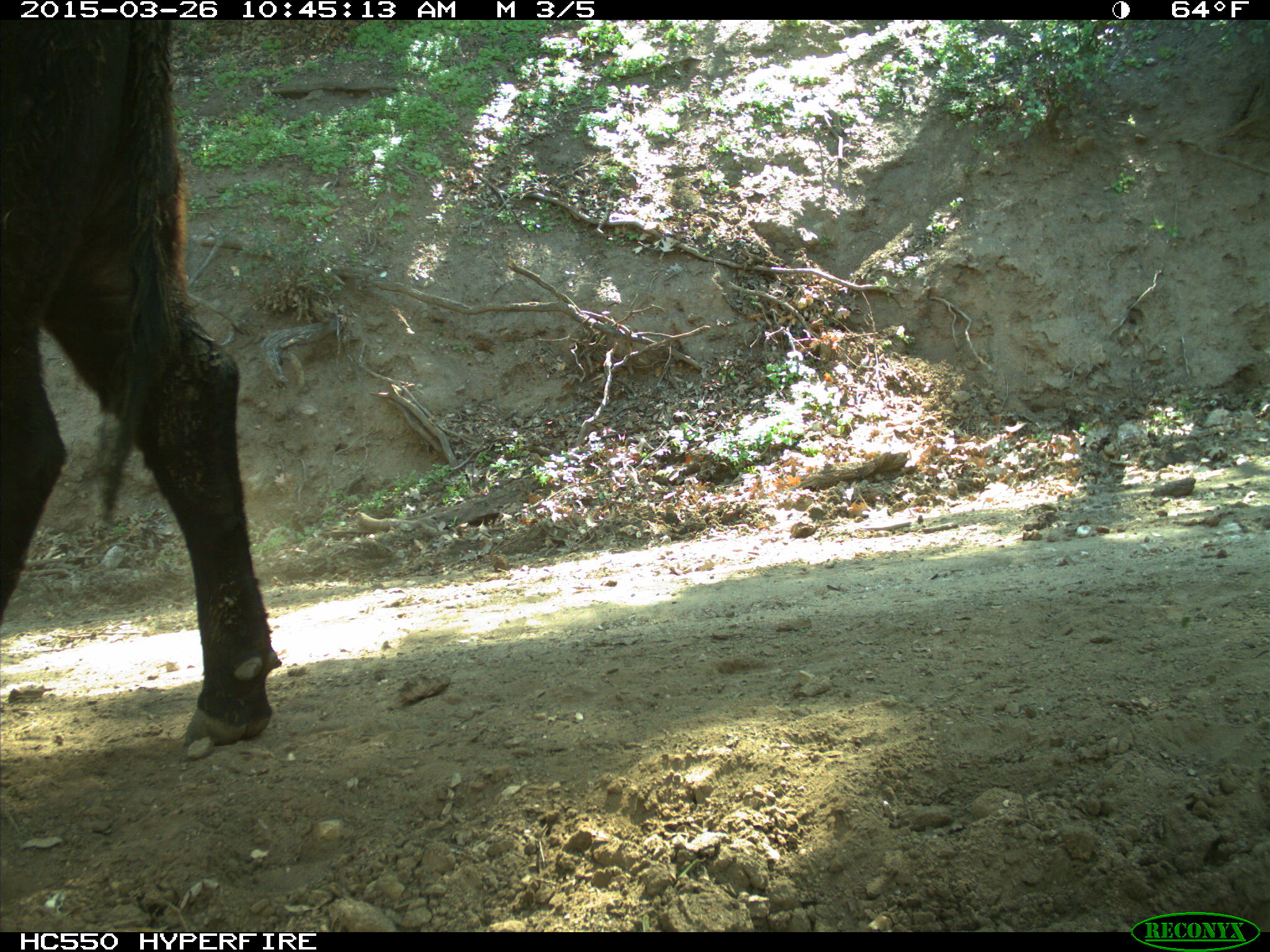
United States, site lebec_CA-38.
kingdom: Animalia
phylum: Chordata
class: Mammalia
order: Artiodactyla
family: Bovidae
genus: Bos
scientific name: Bos taurus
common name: domestic cow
Bos taurus (domestic cow).